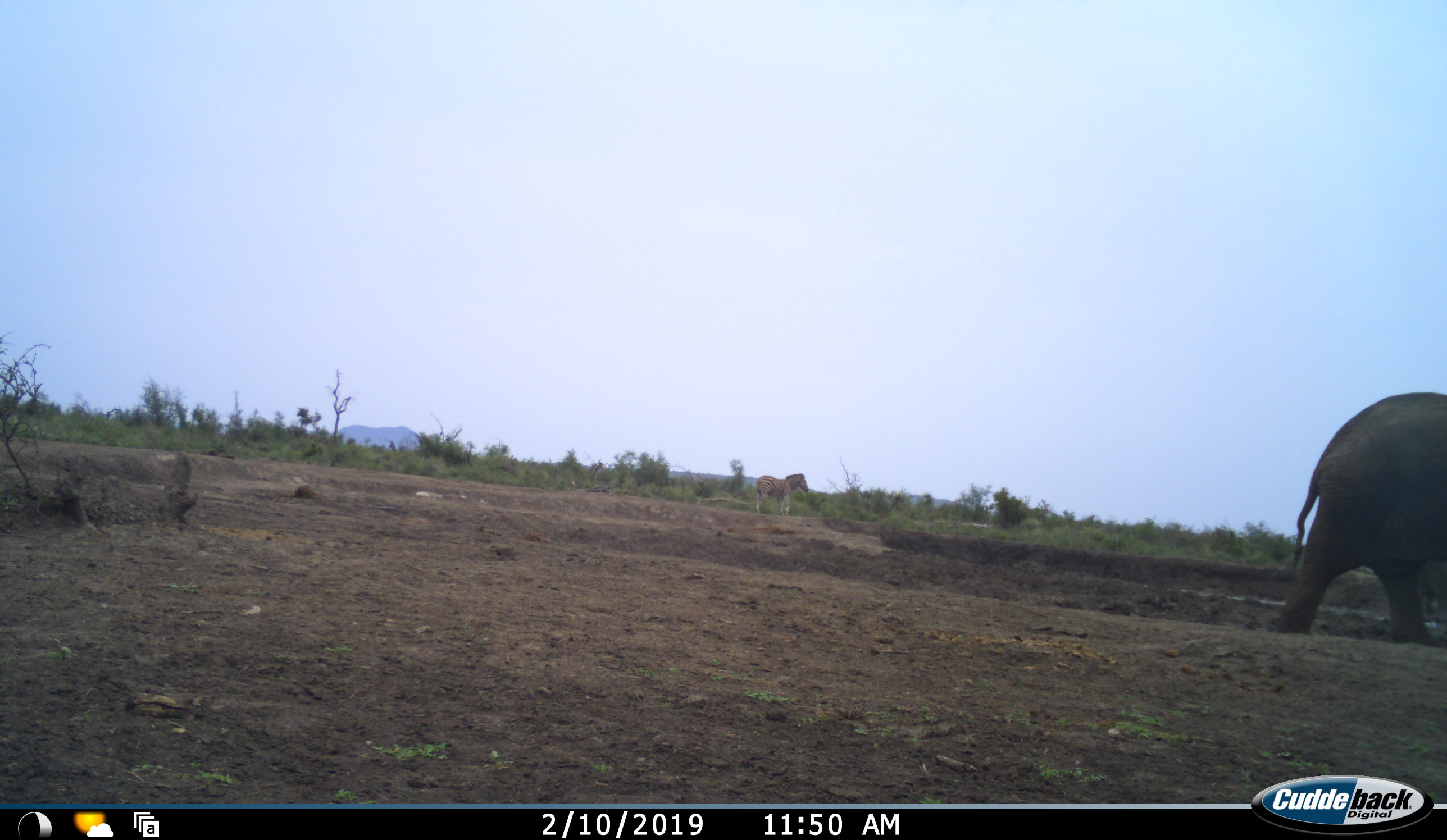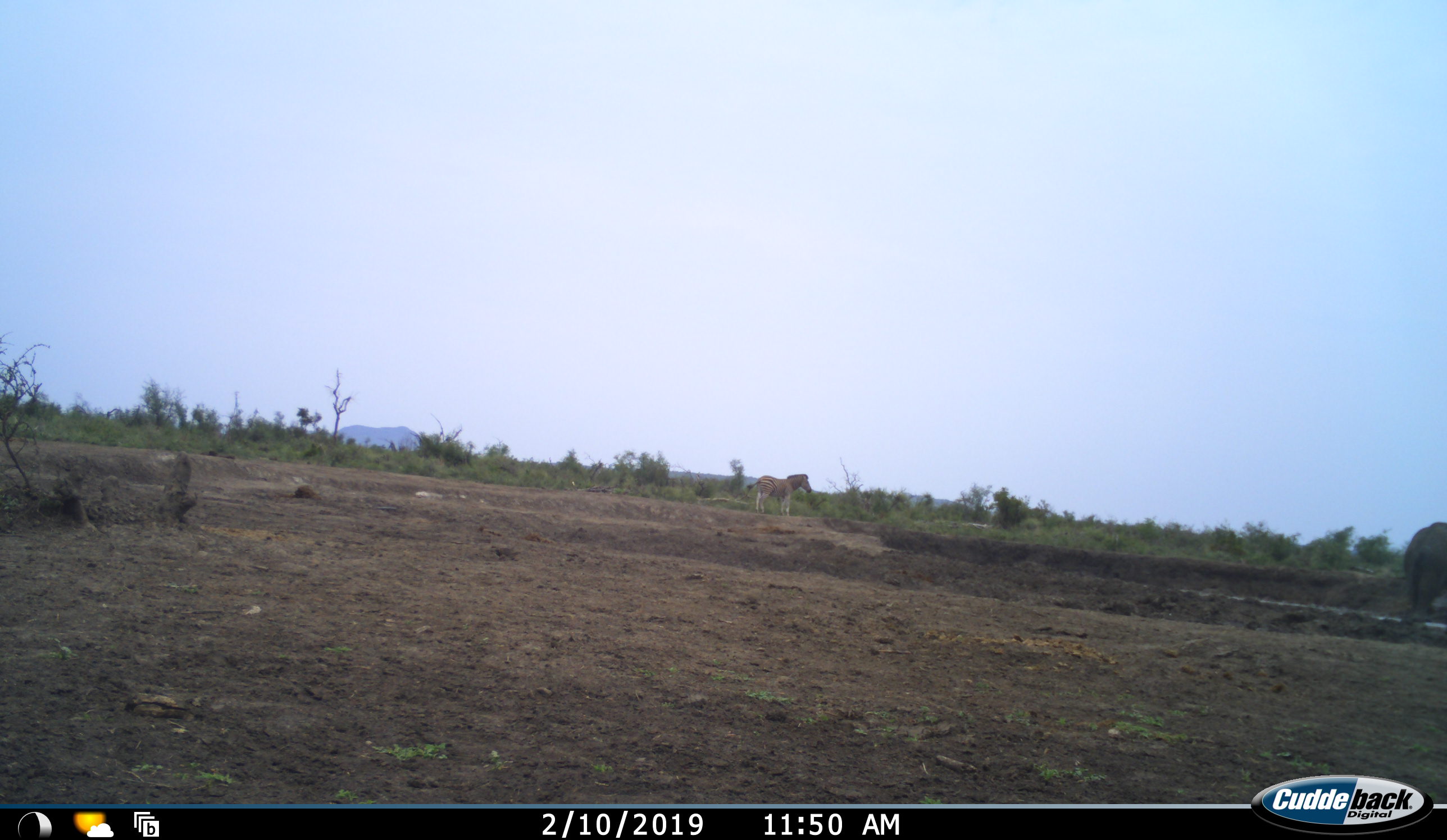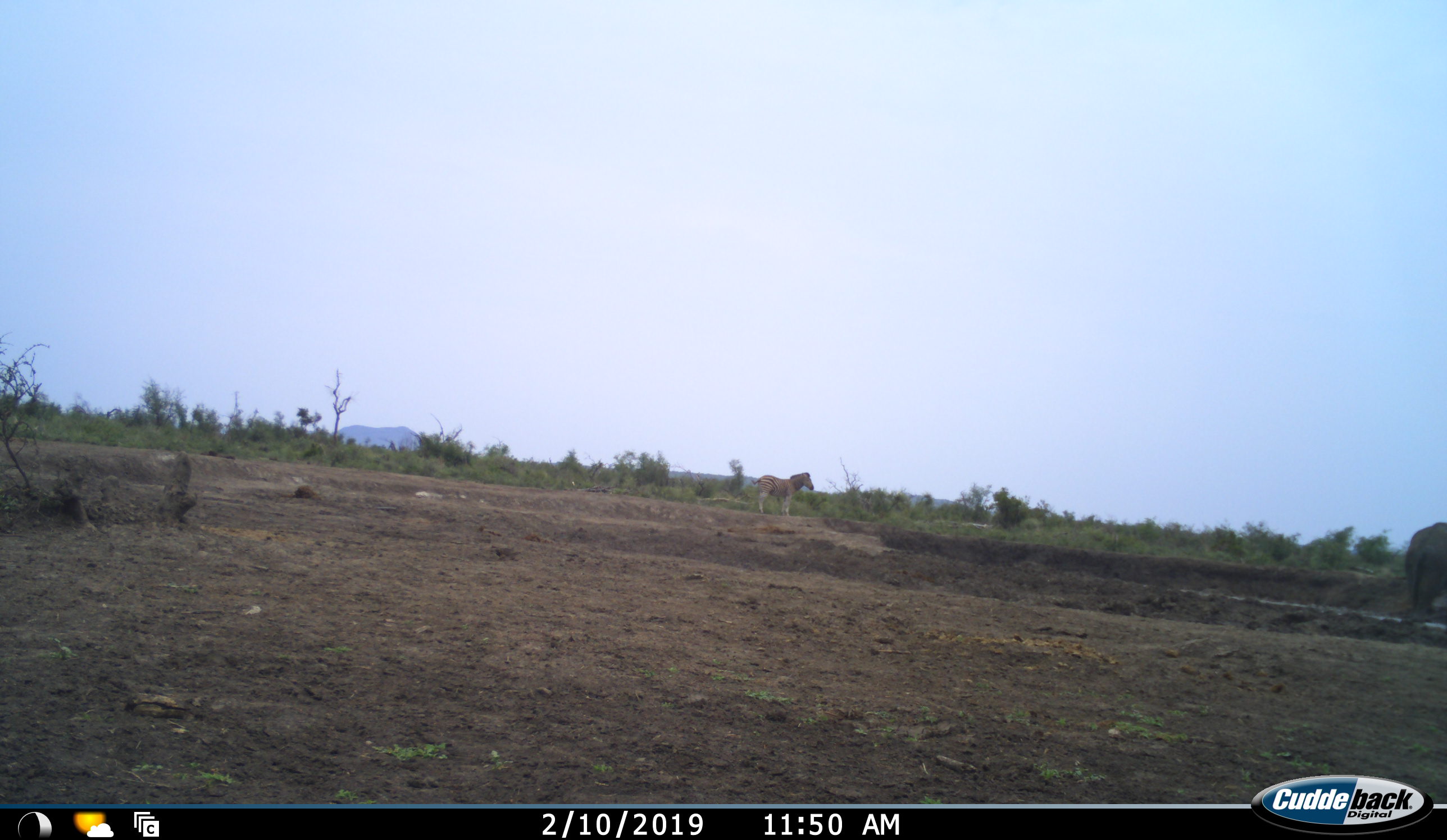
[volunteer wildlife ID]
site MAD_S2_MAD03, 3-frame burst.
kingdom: Animalia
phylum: Chordata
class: Mammalia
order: Proboscidea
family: Elephantidae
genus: Loxodonta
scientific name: Loxodonta africana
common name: african bush elephant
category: elephant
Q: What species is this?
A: Elephant (african bush elephant) (Loxodonta africana).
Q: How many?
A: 1.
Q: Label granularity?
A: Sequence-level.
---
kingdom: Animalia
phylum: Chordata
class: Mammalia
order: Perissodactyla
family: Equidae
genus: Equus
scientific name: Equus quagga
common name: plains zebra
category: zebraplains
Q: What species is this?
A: Zebraplains (plains zebra) (Equus quagga).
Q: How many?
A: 1.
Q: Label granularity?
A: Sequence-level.